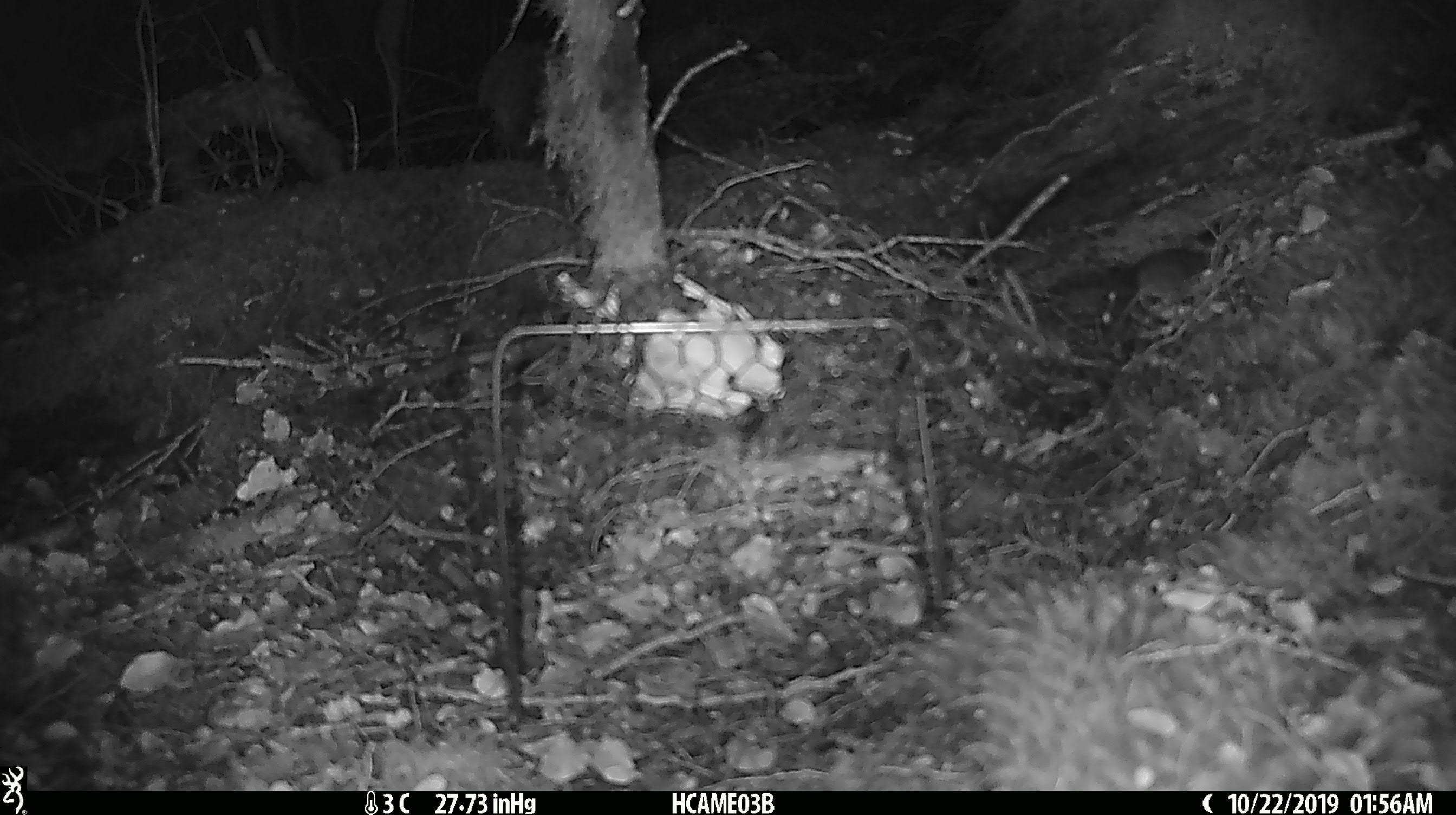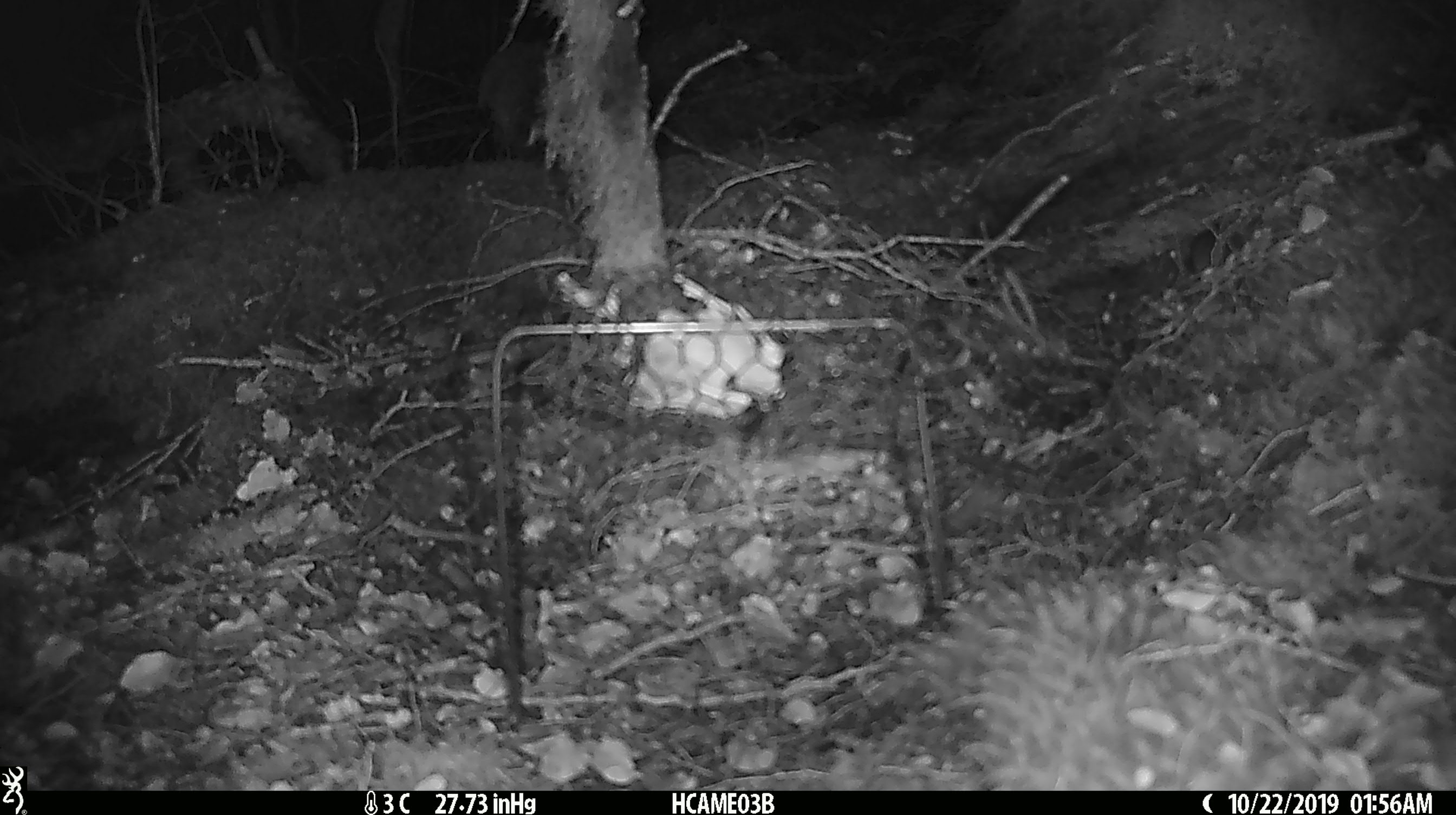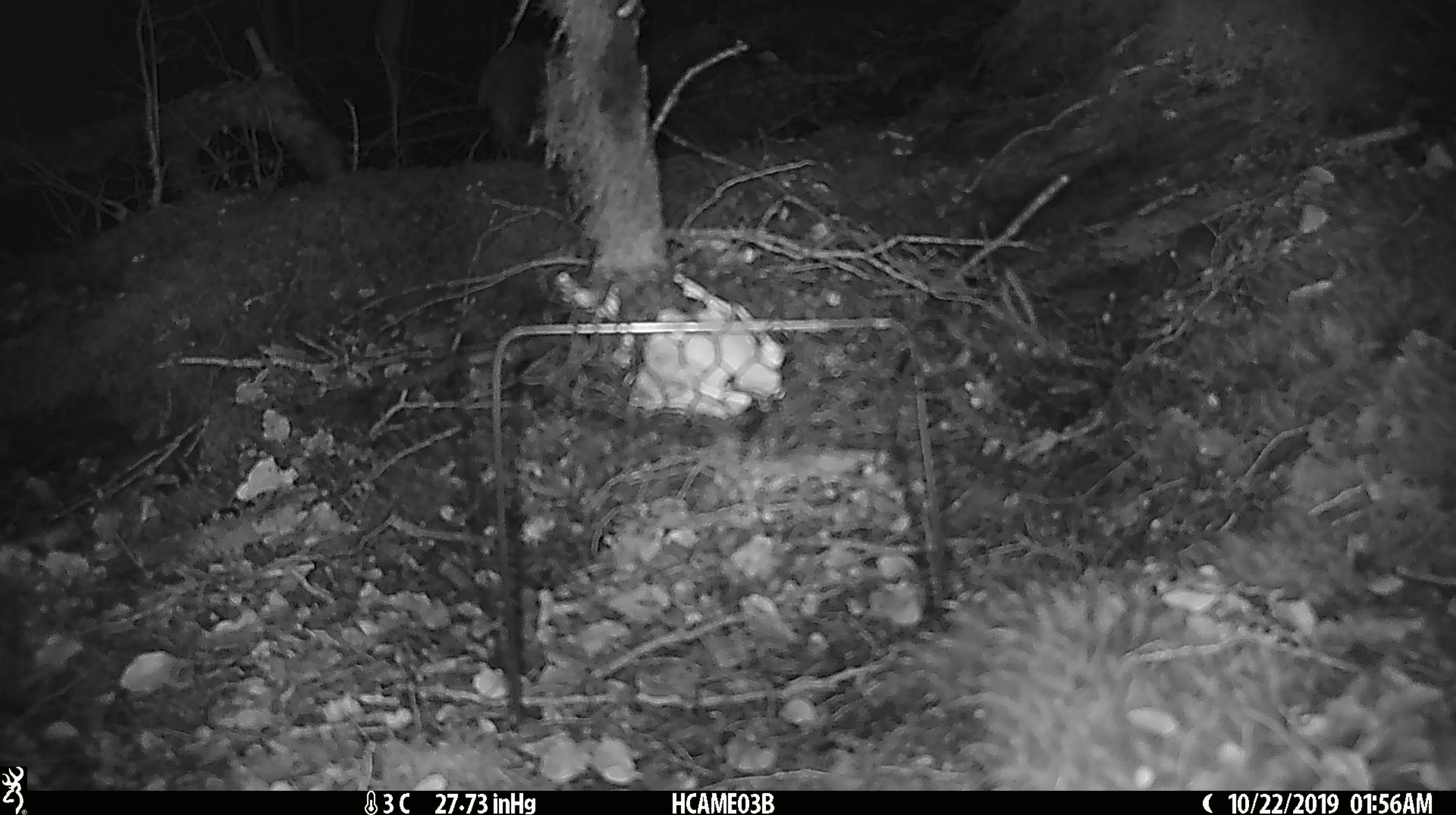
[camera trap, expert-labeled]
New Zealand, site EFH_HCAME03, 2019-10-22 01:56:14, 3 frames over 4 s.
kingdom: Animalia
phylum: Chordata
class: Mammalia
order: Rodentia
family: Muridae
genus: Mus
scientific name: Mus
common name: mouse